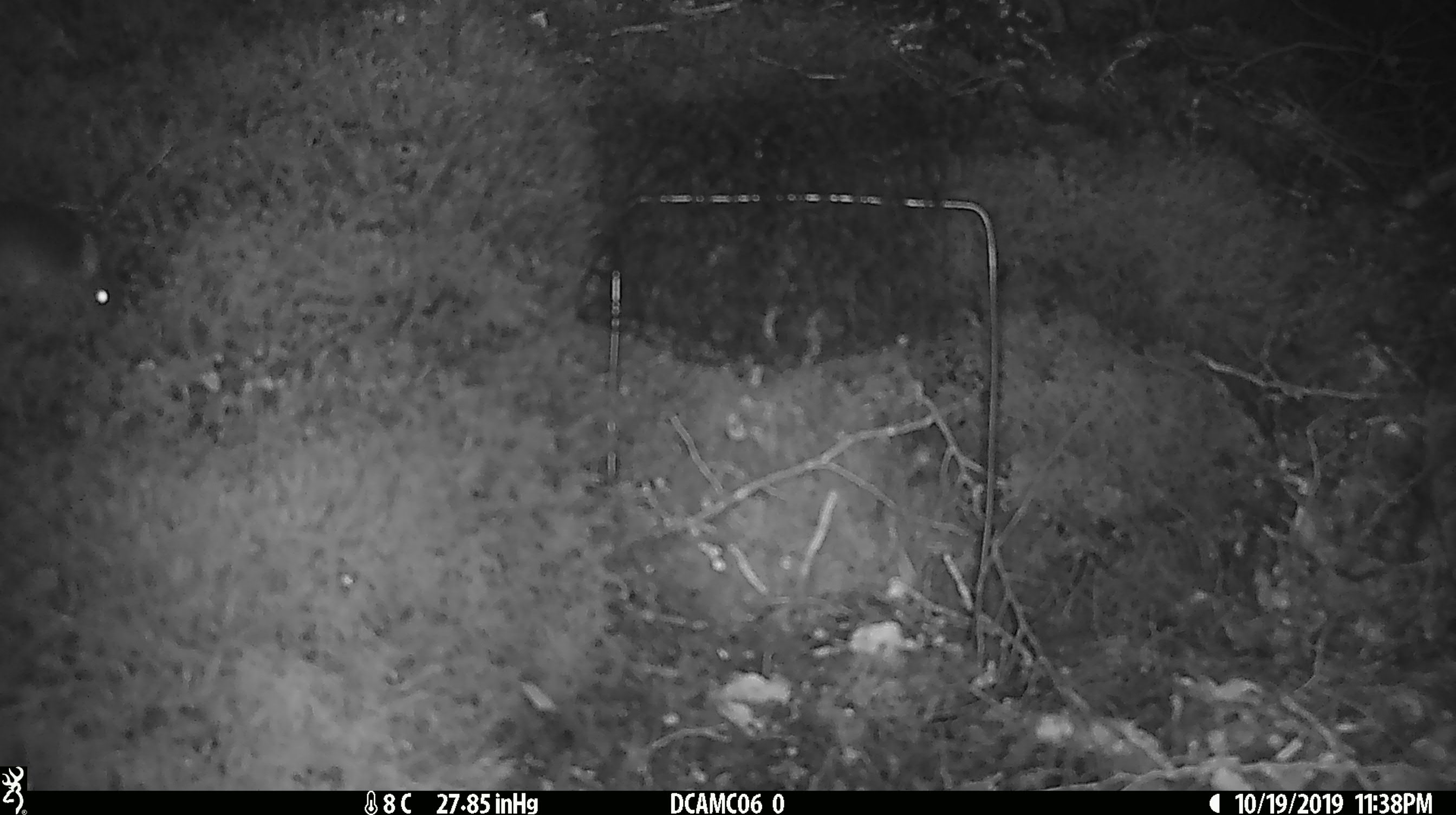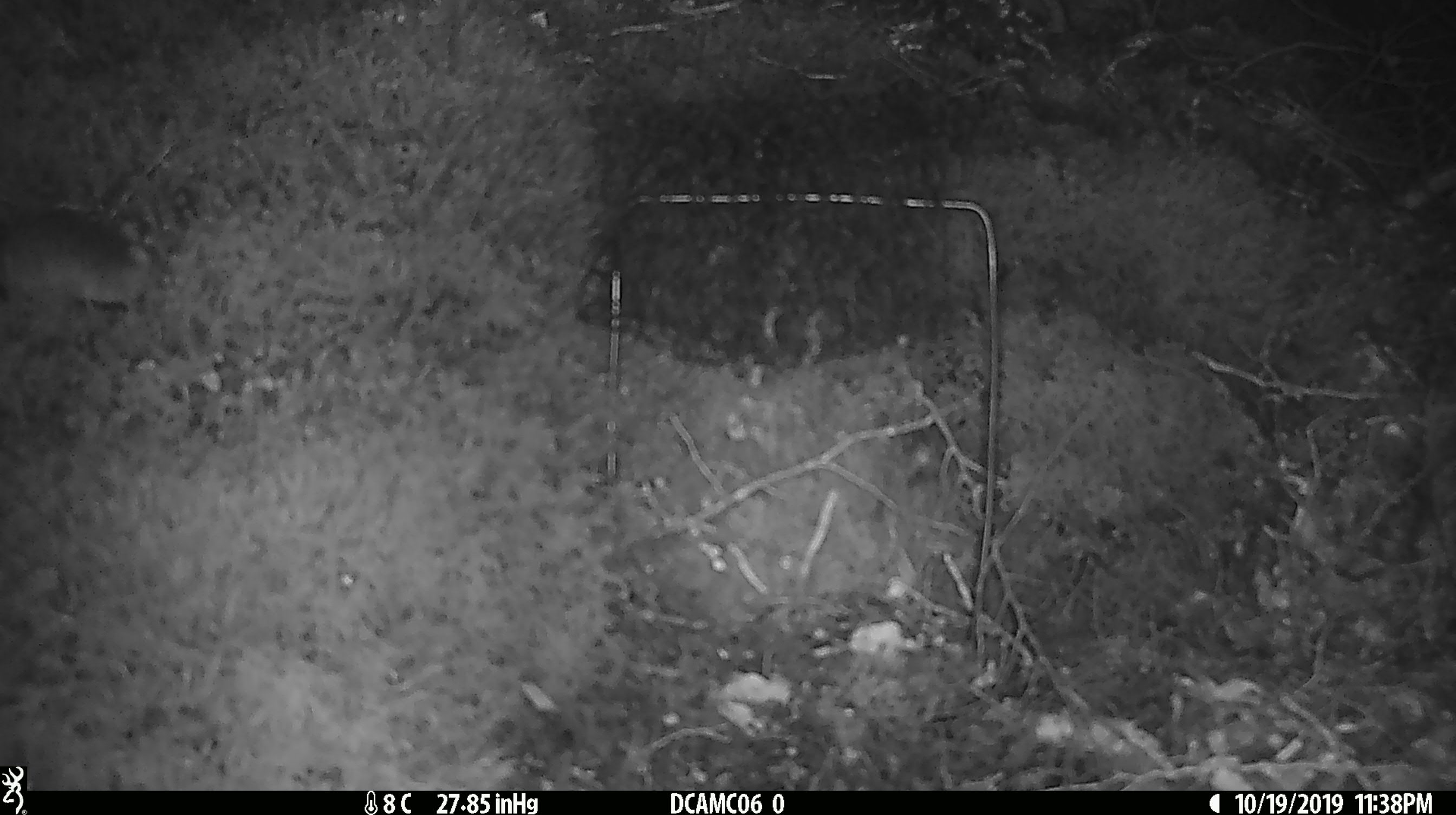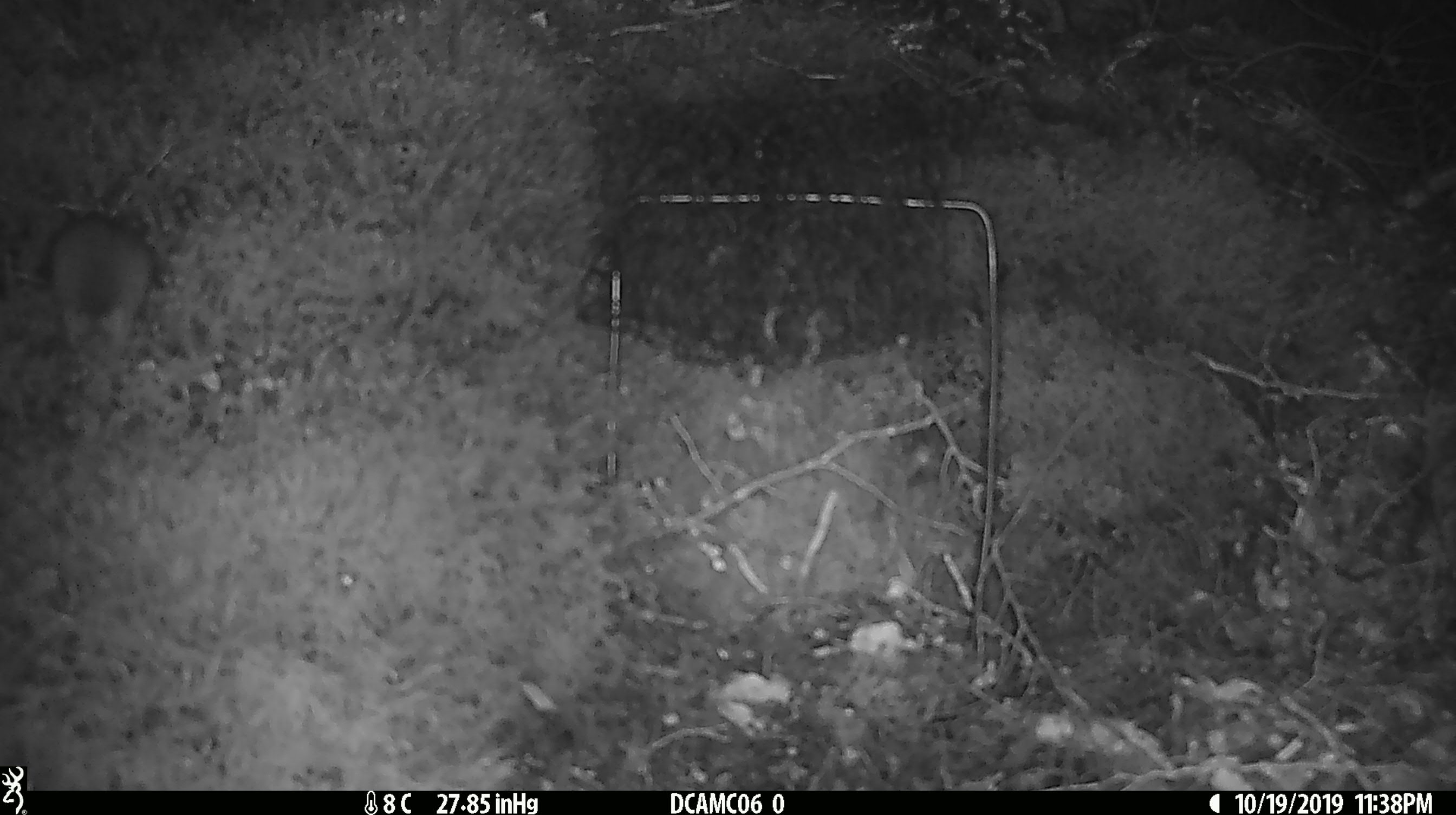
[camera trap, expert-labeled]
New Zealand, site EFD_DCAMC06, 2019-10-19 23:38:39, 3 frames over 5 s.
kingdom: Animalia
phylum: Chordata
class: Mammalia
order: Rodentia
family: Muridae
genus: Mus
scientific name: Mus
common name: mouse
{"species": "mouse (Mus)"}